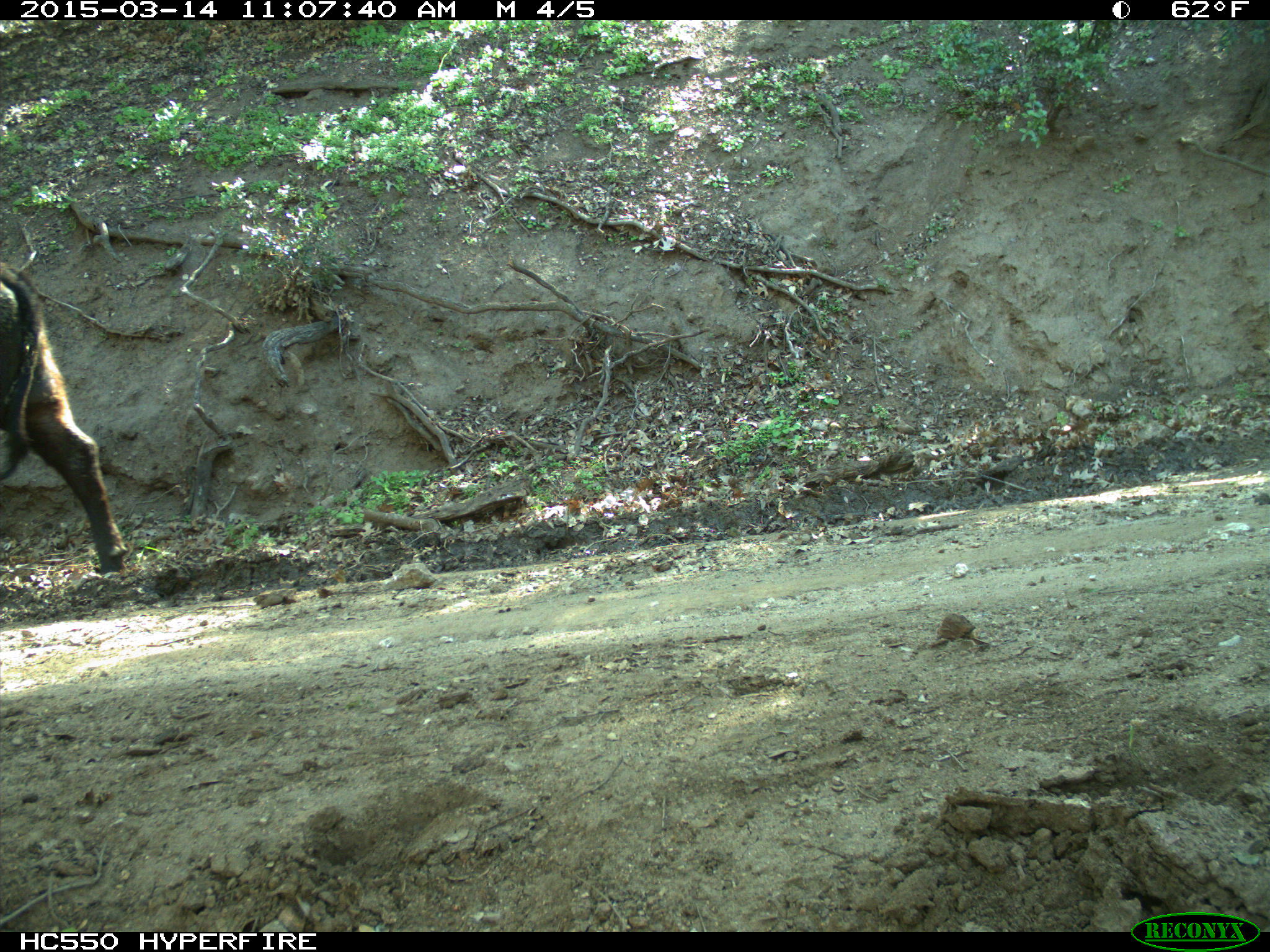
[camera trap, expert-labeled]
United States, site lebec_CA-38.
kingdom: Animalia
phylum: Chordata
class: Mammalia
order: Artiodactyla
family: Bovidae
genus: Bos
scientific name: Bos taurus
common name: domestic cow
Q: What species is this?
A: Bos taurus (domestic cow).